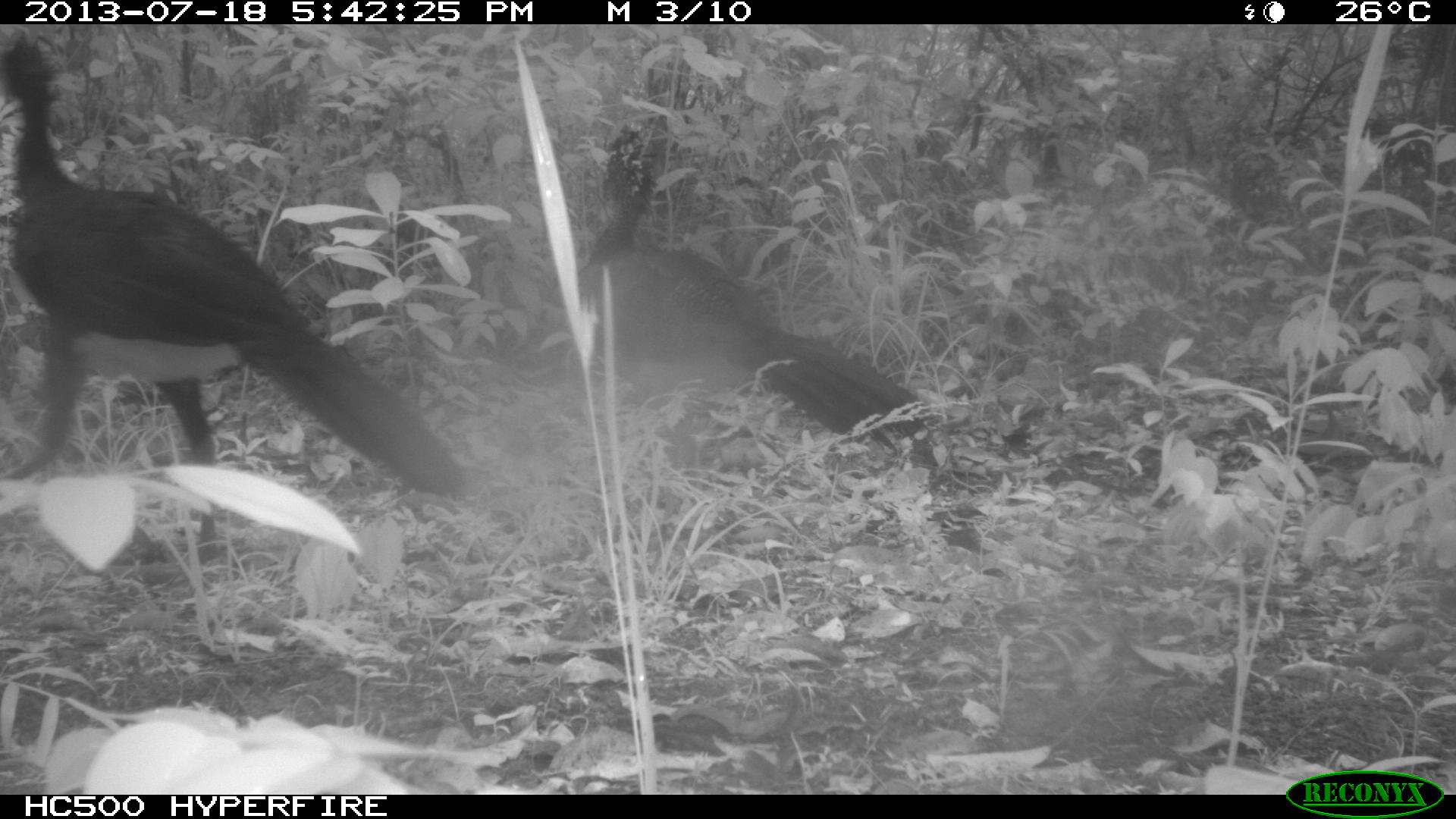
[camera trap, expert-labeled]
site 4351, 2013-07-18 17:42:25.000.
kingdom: Animalia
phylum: Chordata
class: Aves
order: Galliformes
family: Cracidae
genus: Crax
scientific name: Crax rubra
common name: great curassow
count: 5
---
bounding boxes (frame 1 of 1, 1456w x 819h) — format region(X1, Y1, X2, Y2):
crax rubra: region(0, 29, 470, 564); region(576, 124, 938, 467)